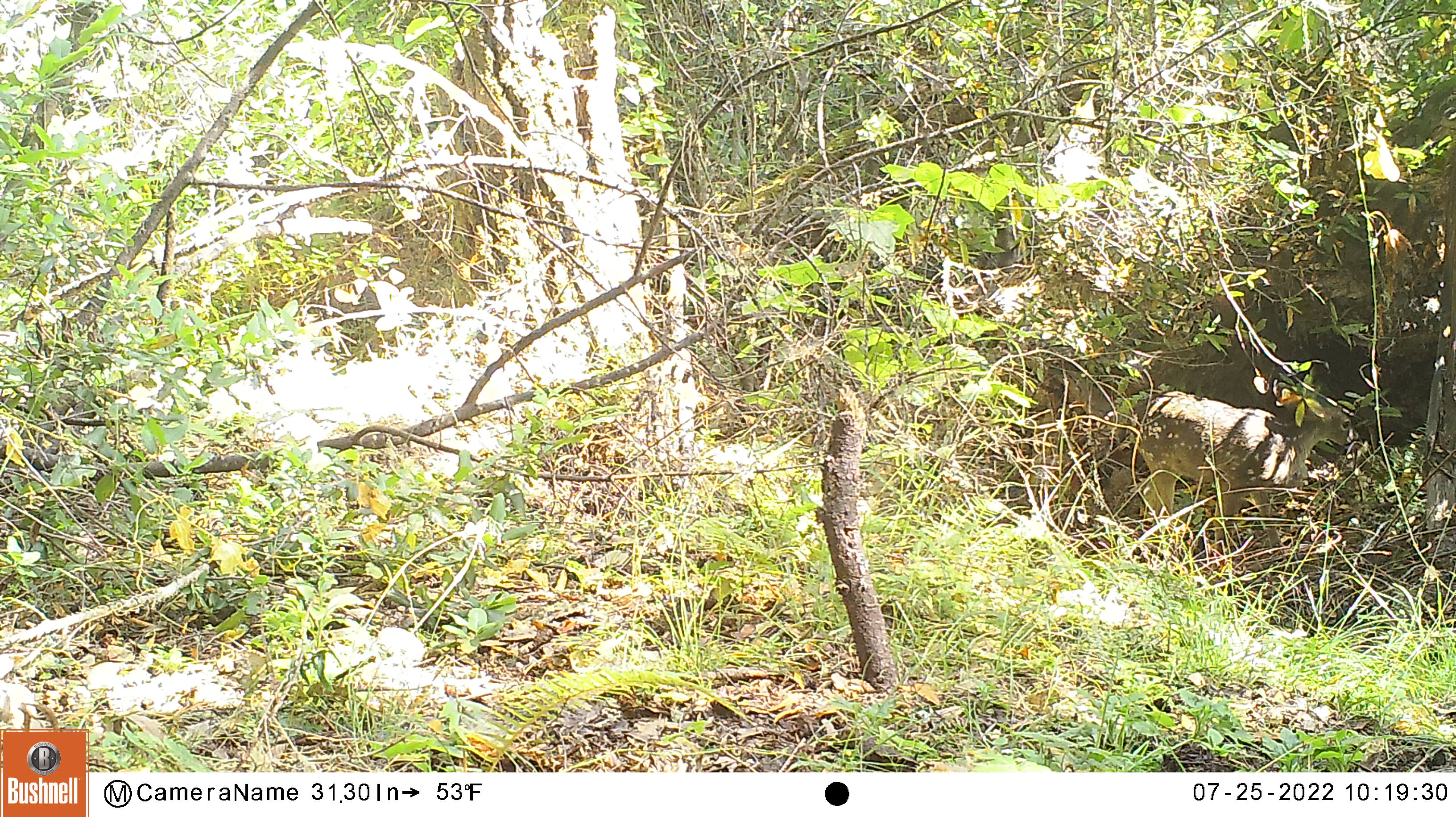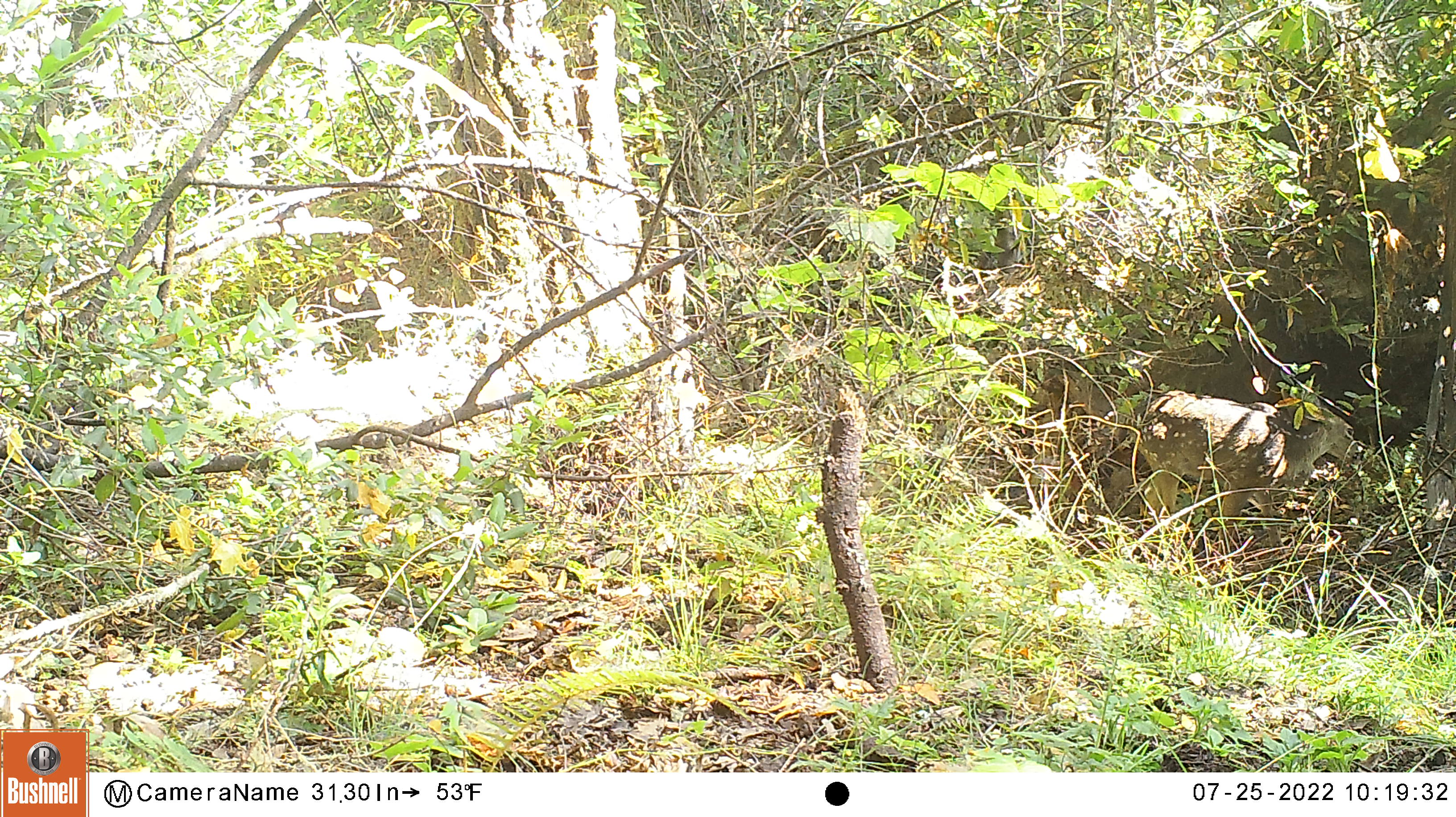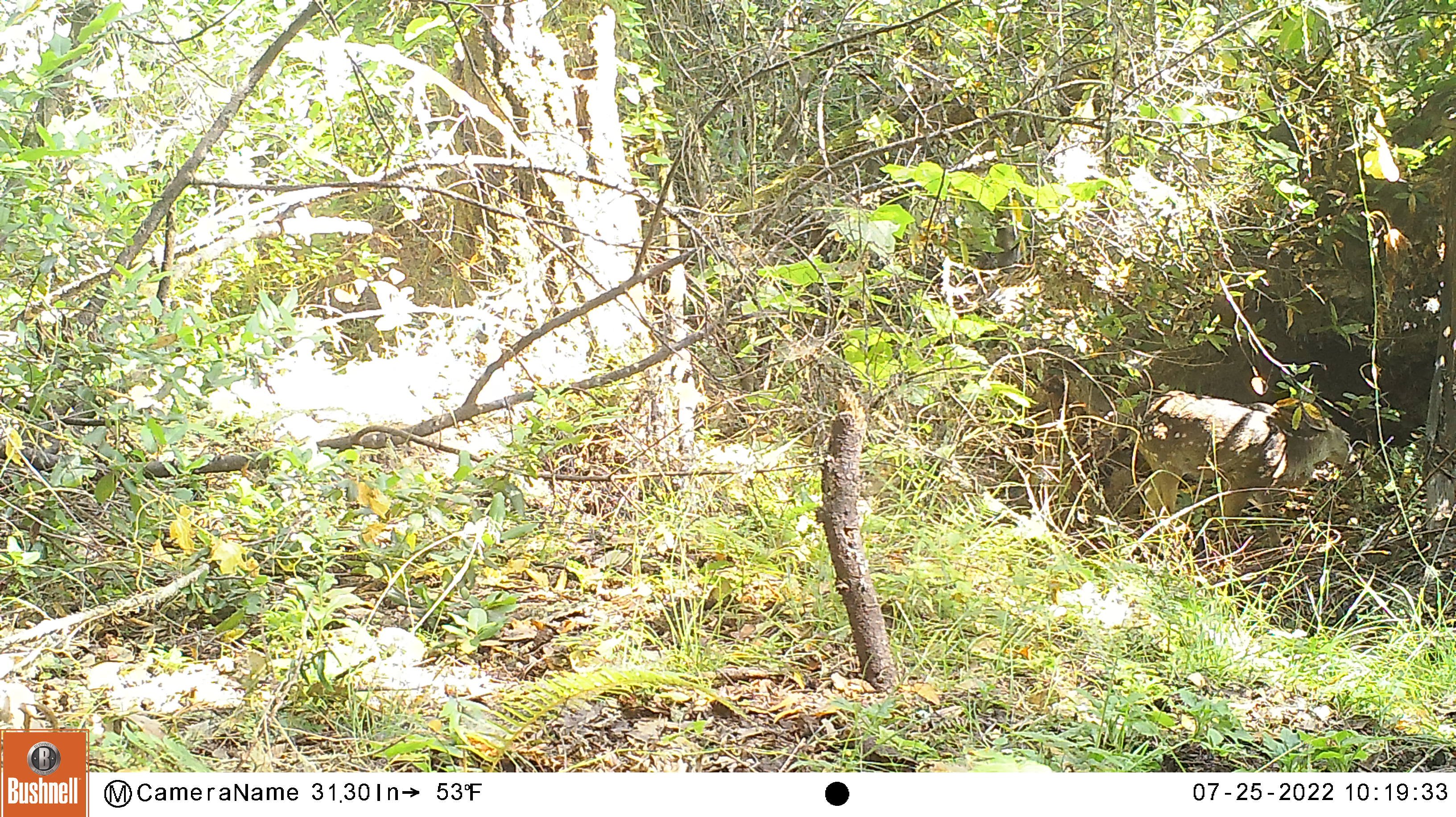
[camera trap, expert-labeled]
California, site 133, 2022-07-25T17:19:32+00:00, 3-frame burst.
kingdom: Animalia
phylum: Chordata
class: Mammalia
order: Artiodactyla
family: Cervidae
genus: Odocoileus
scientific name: Odocoileus hemionus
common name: mule deer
Mule deer (Odocoileus hemionus).